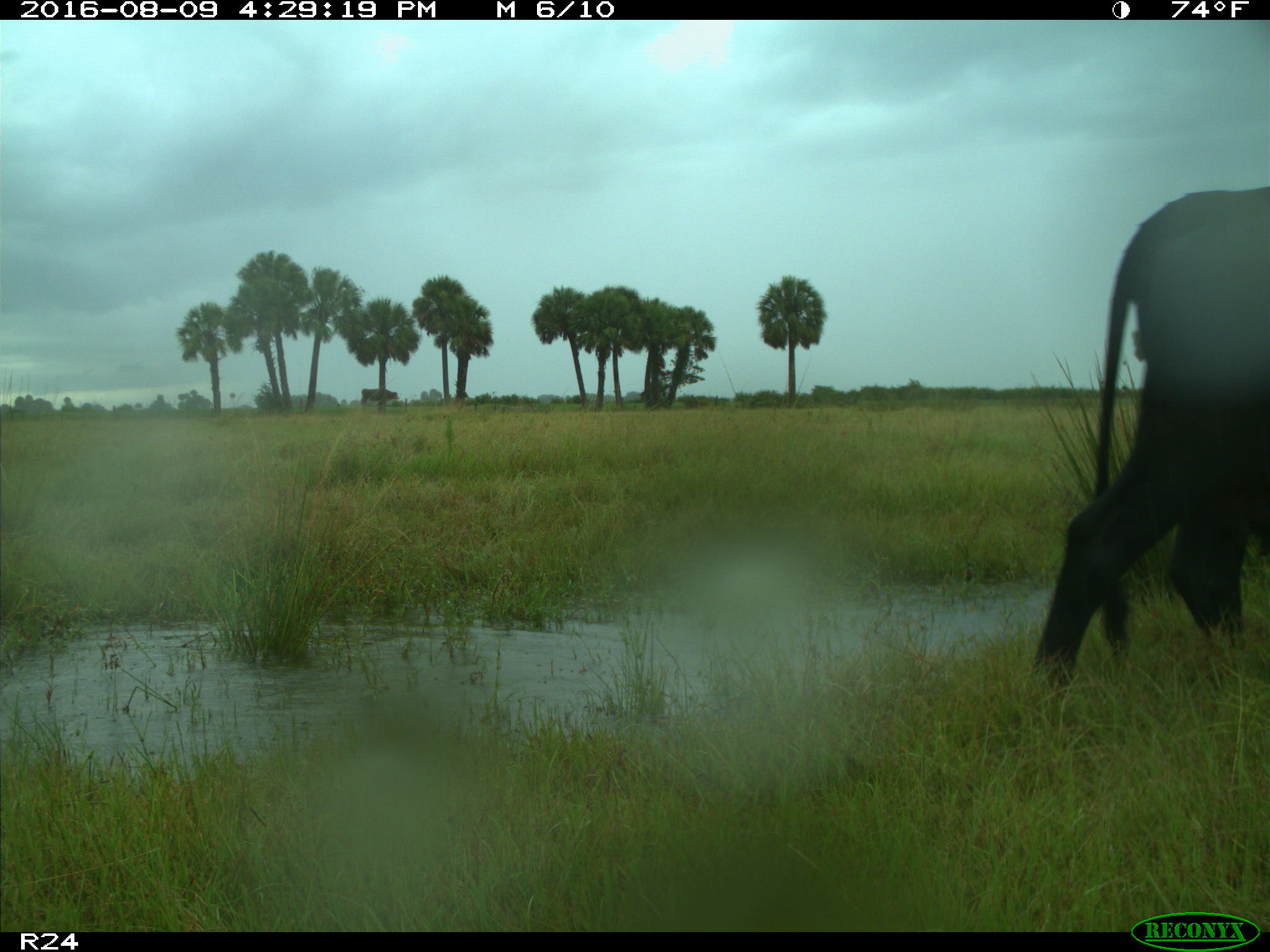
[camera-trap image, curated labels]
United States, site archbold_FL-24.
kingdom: Animalia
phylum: Chordata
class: Mammalia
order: Artiodactyla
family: Bovidae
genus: Bos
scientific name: Bos taurus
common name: domestic cow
Bos taurus (domestic cow).